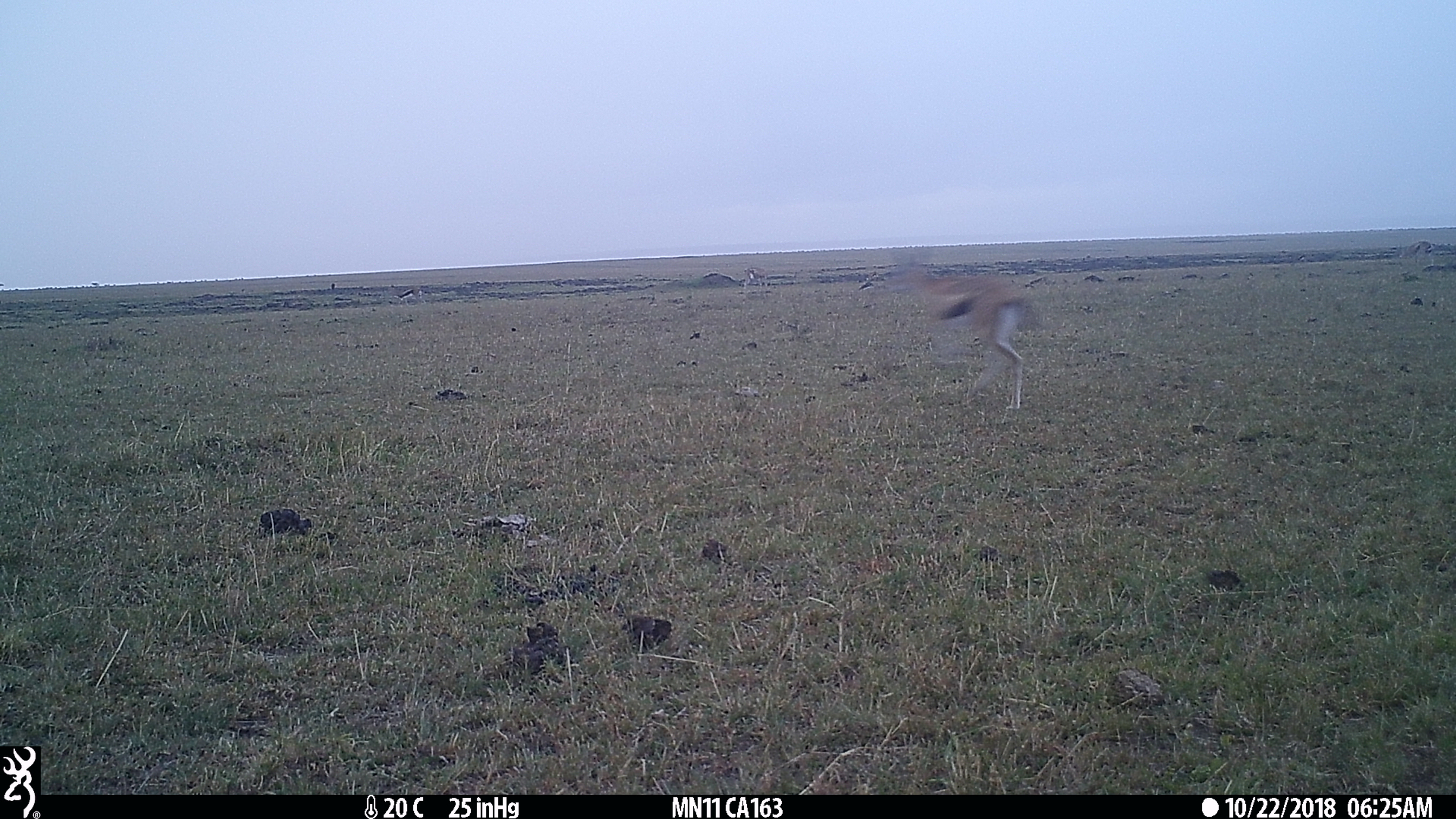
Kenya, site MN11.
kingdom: Animalia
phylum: Chordata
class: Mammalia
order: Artiodactyla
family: Bovidae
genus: Eudorcas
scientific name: Eudorcas thomsonii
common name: thomon's gazelle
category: gazelle thomsons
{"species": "gazelle thomsons (thomon's gazelle) (Eudorcas thomsonii)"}